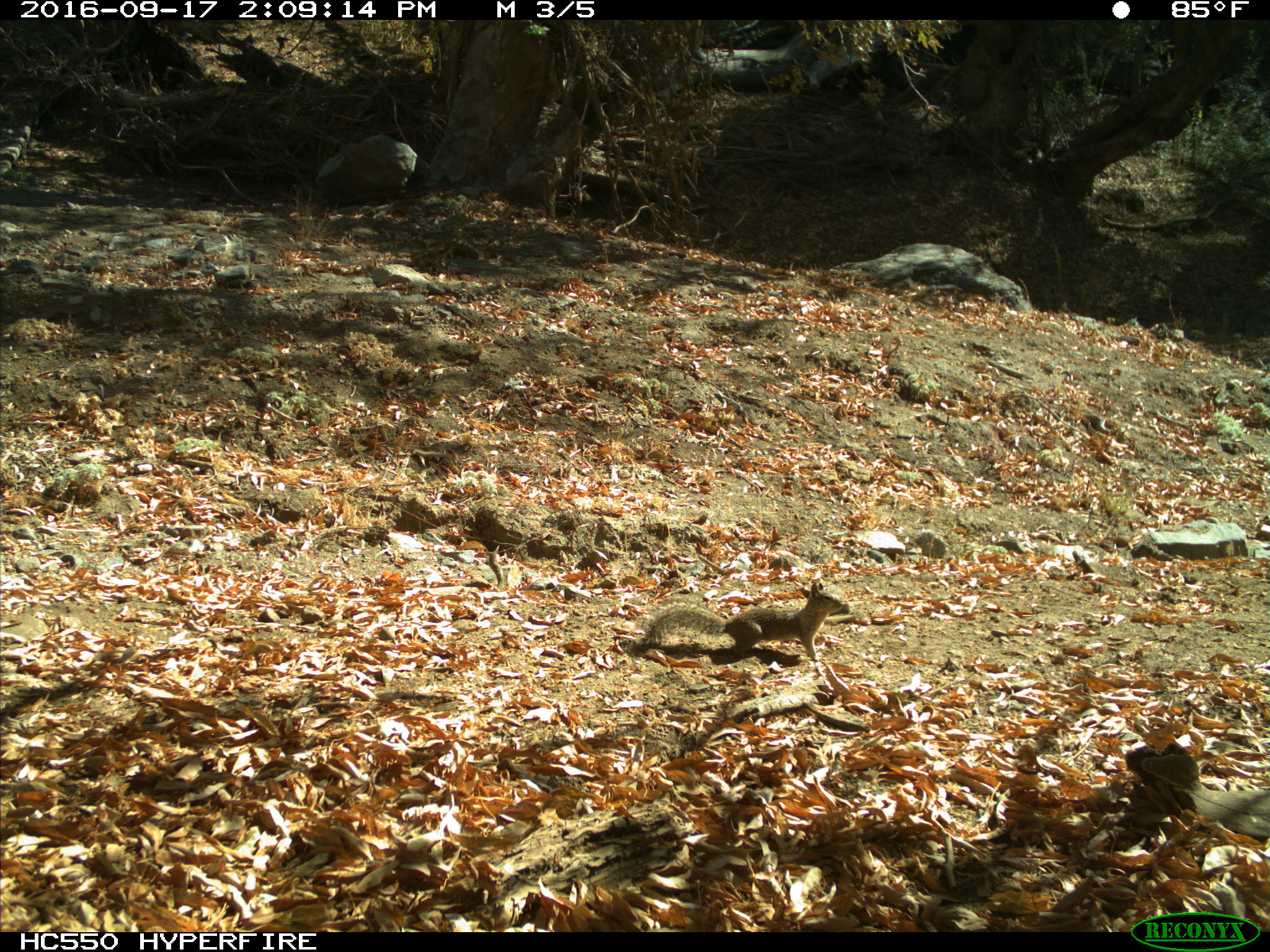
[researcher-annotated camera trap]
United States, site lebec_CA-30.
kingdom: Animalia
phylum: Chordata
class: Mammalia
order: Rodentia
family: Sciuridae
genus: Otospermophilus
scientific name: Otospermophilus beecheyi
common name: california ground squirrel